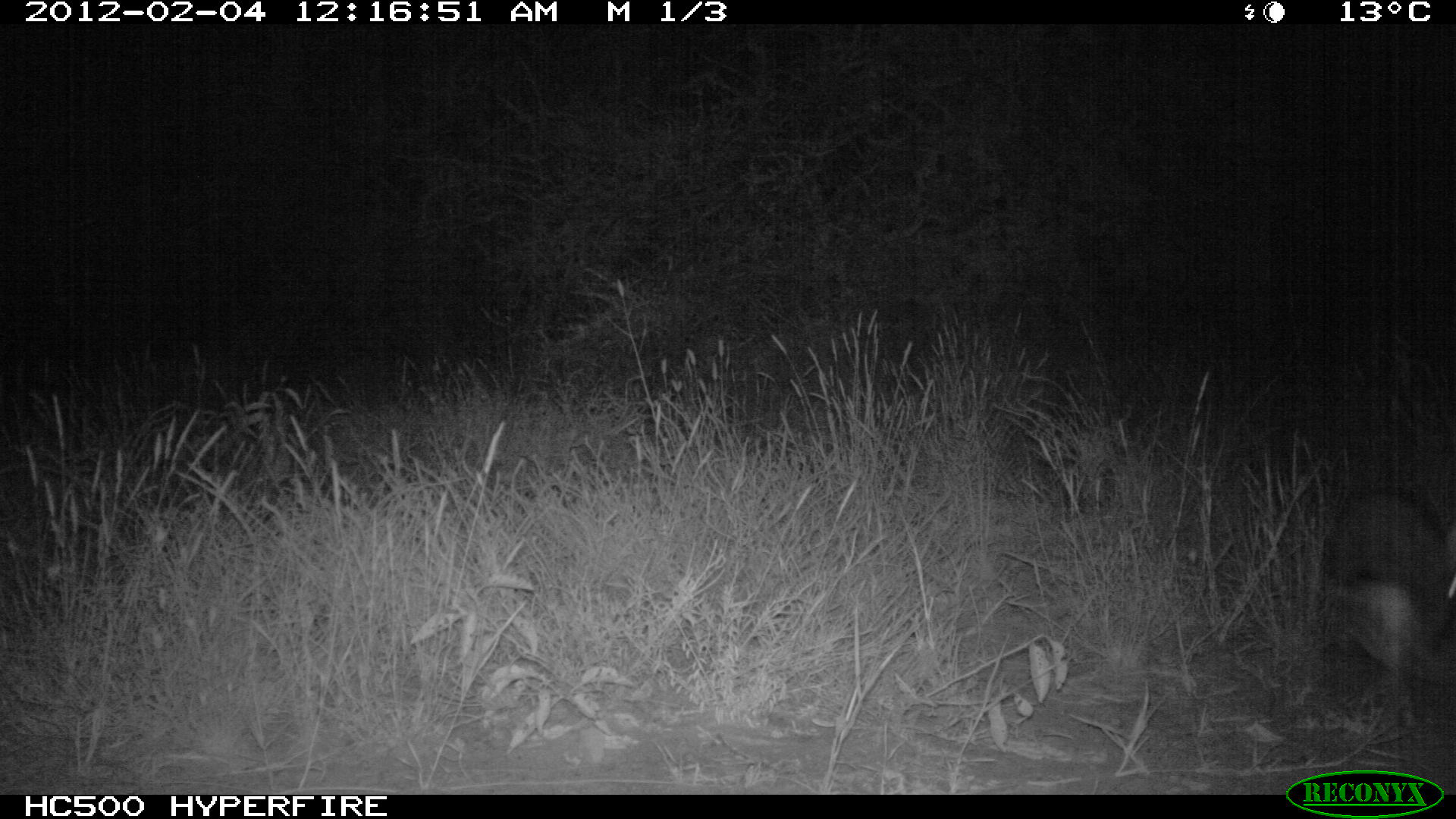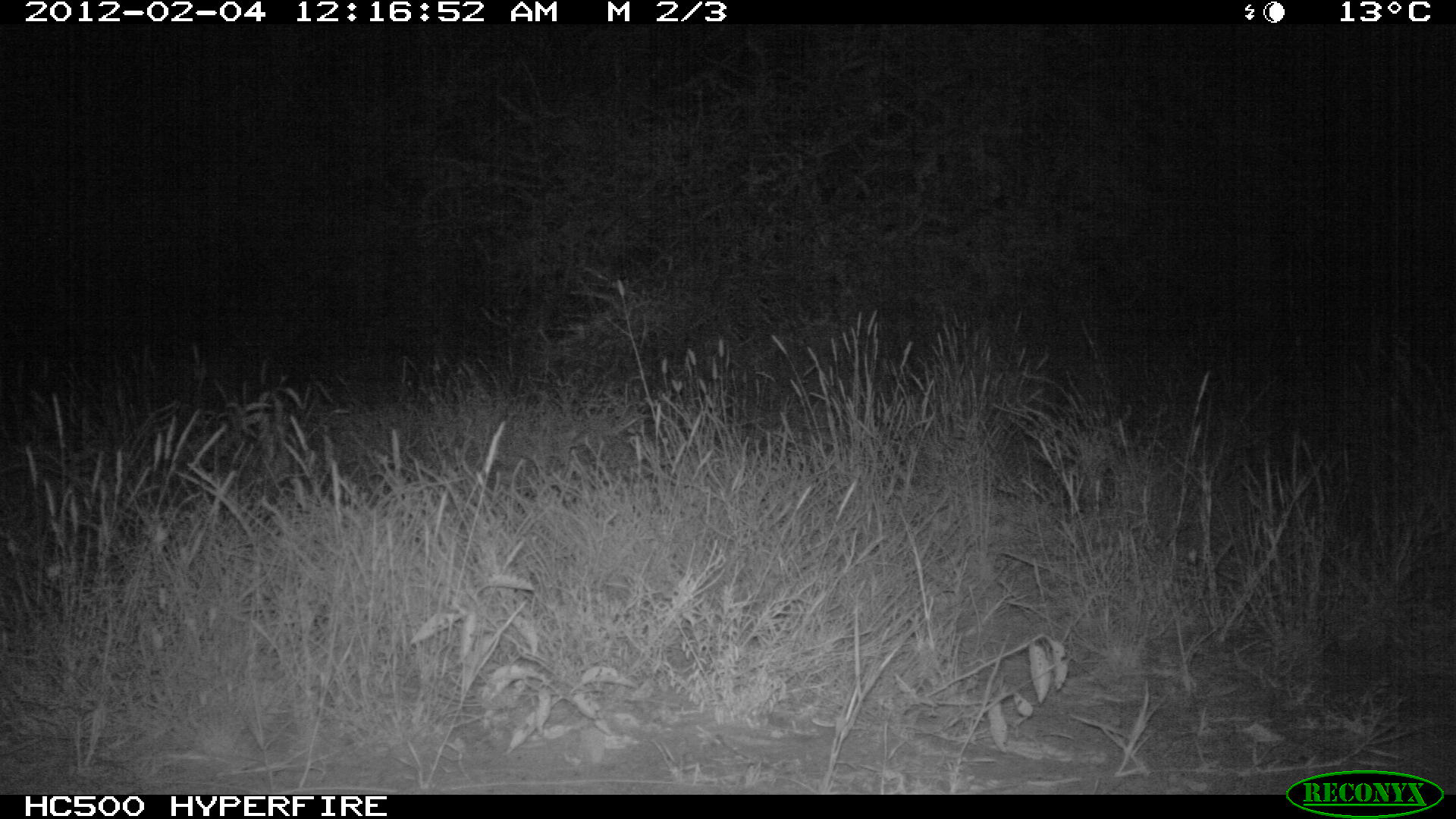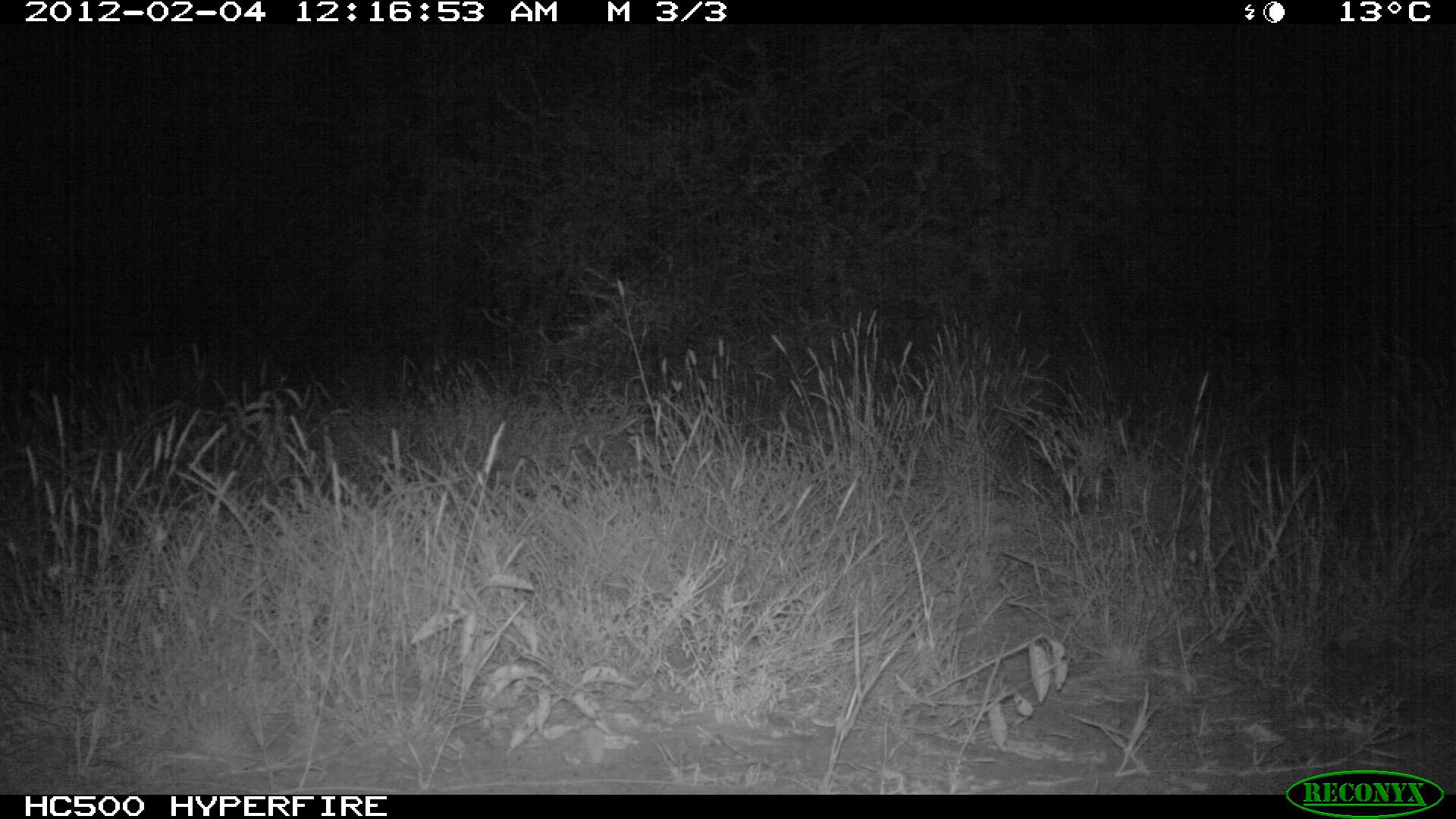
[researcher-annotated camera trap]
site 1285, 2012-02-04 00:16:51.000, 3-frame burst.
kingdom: Animalia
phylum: Chordata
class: Mammalia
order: Artiodactyla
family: Bovidae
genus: Madoqua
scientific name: Madoqua guentheri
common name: günther's dik-dik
Madoqua guentheri (günther's dik-dik), count 1.